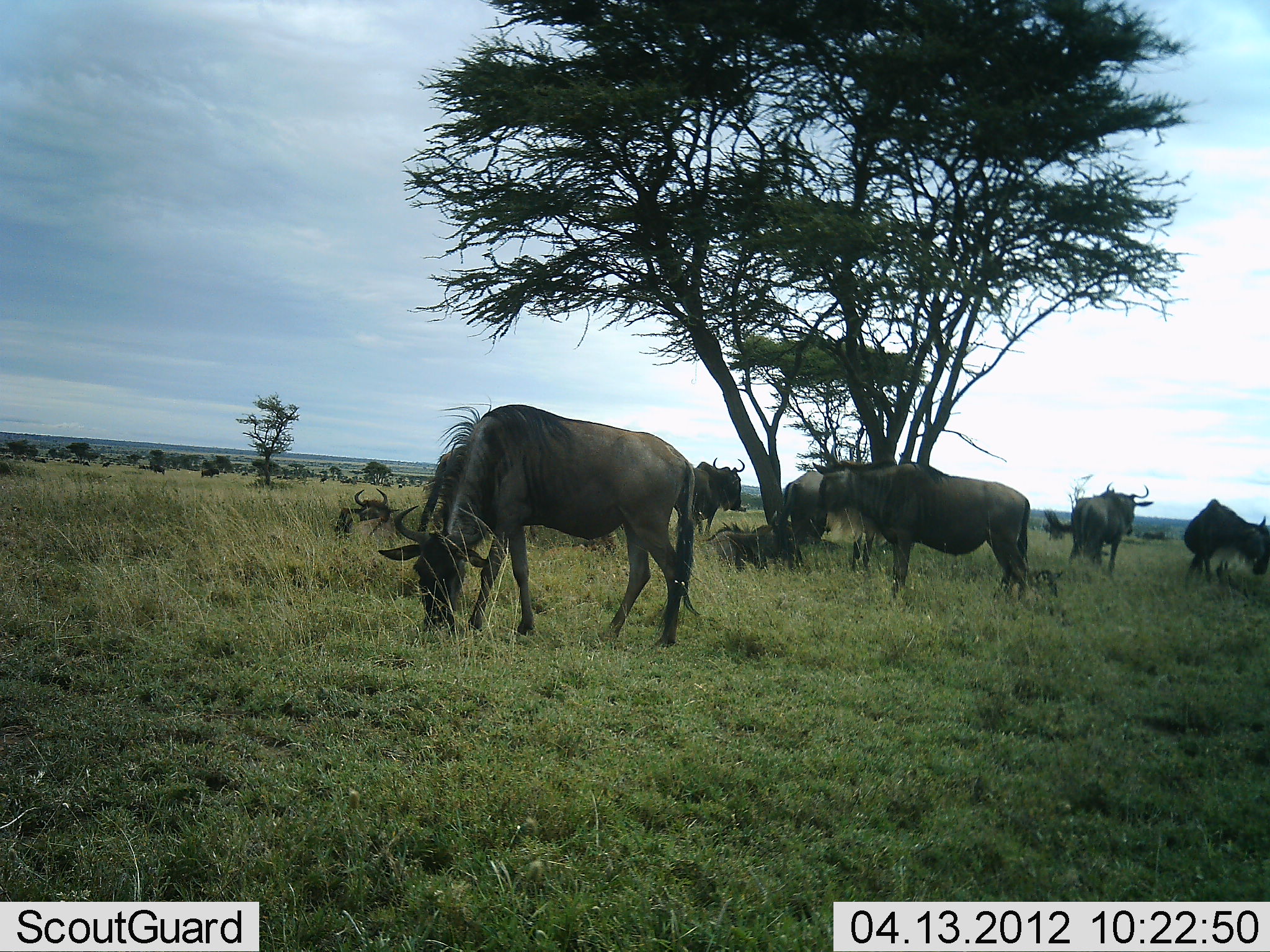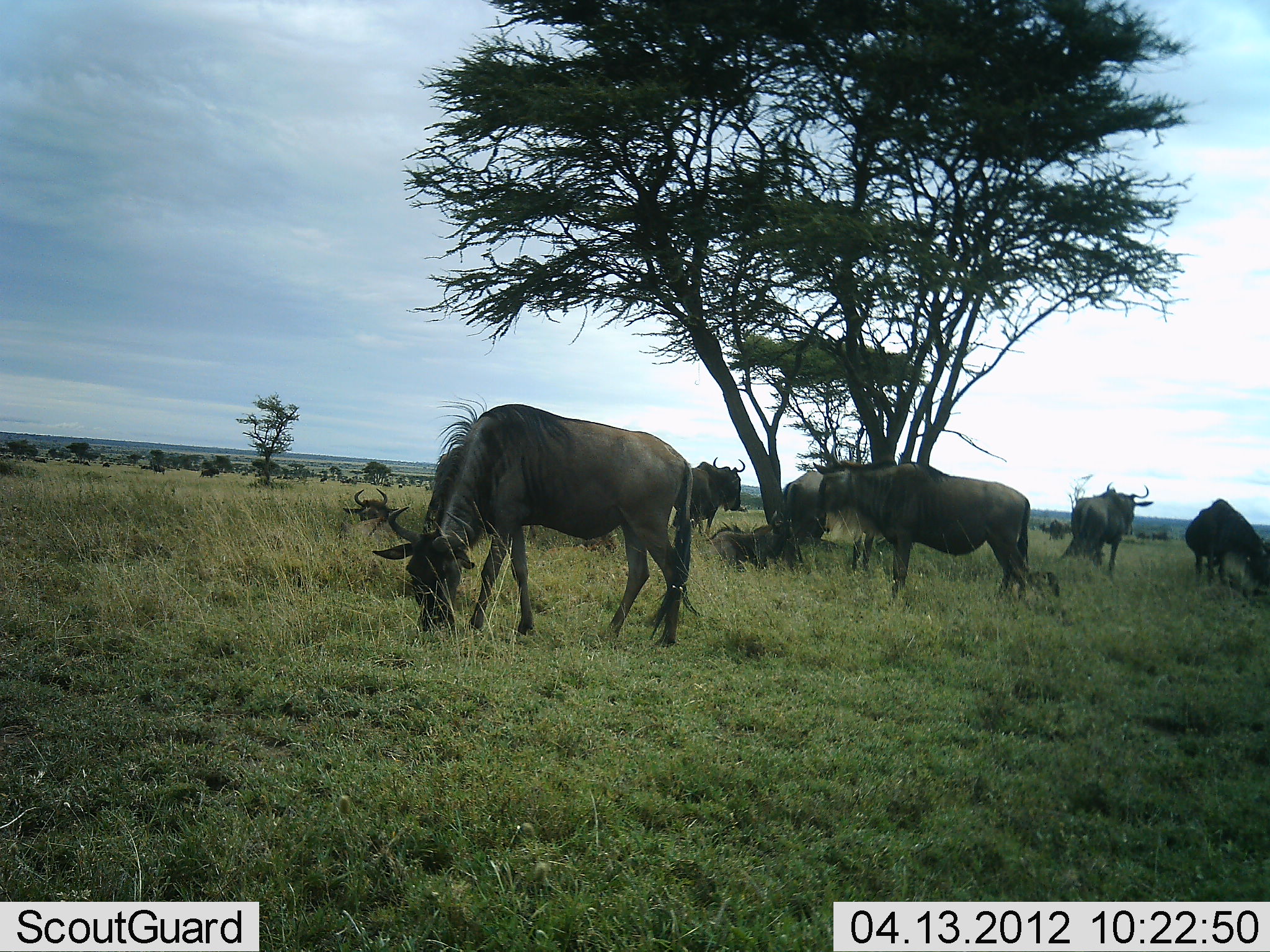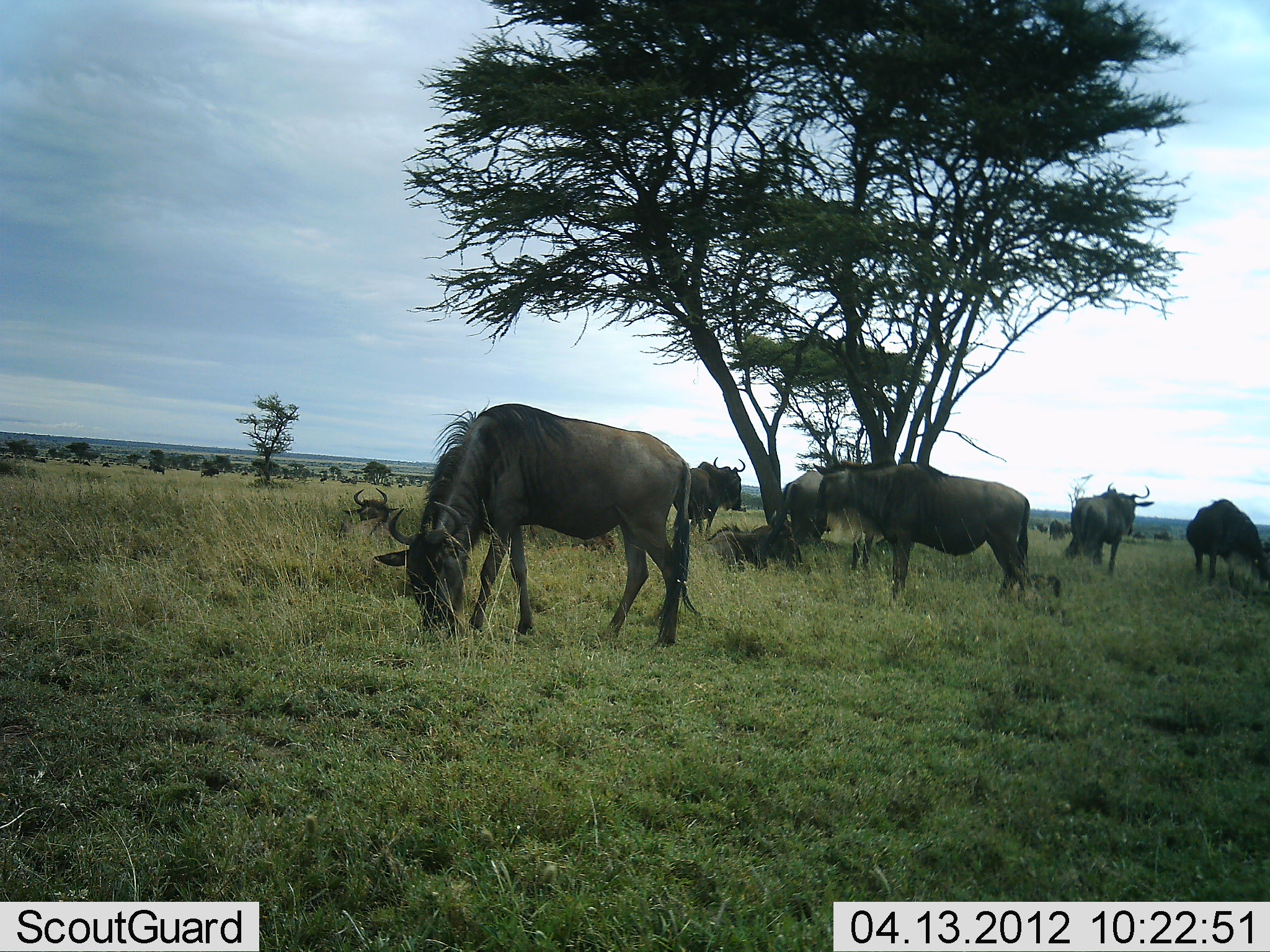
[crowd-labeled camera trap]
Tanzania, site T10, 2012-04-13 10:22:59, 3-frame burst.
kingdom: Animalia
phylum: Chordata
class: Mammalia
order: Artiodactyla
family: Bovidae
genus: Connochaetes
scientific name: Connochaetes taurinus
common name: blue wildebeest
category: wildebeest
Wildebeest (blue wildebeest) (Connochaetes taurinus), count 8. Behavior (volunteer vote fractions): standing 82%, resting 63%, moving 18%, interacting 5%. Young present (vote fraction): 8%. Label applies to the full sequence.